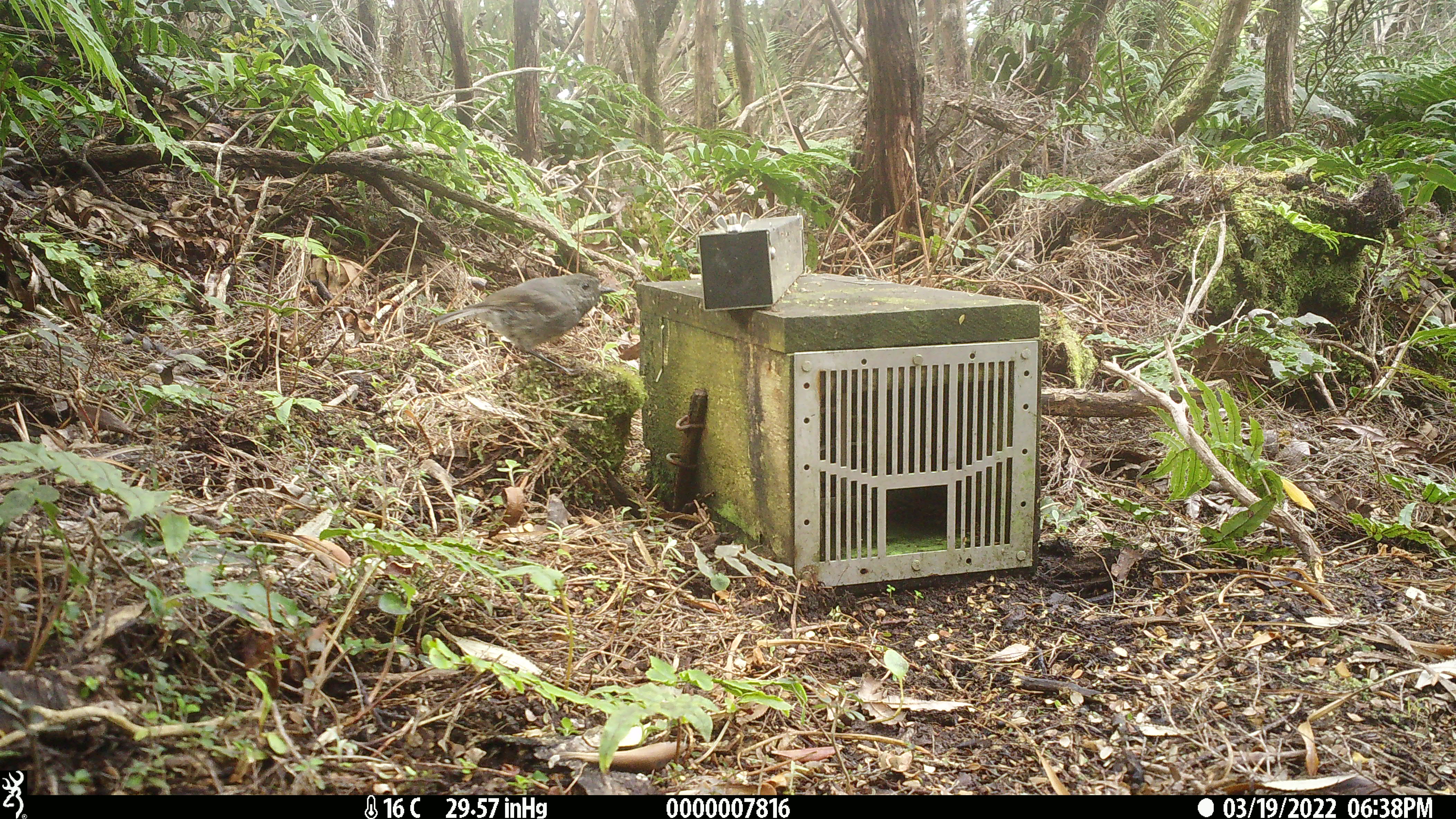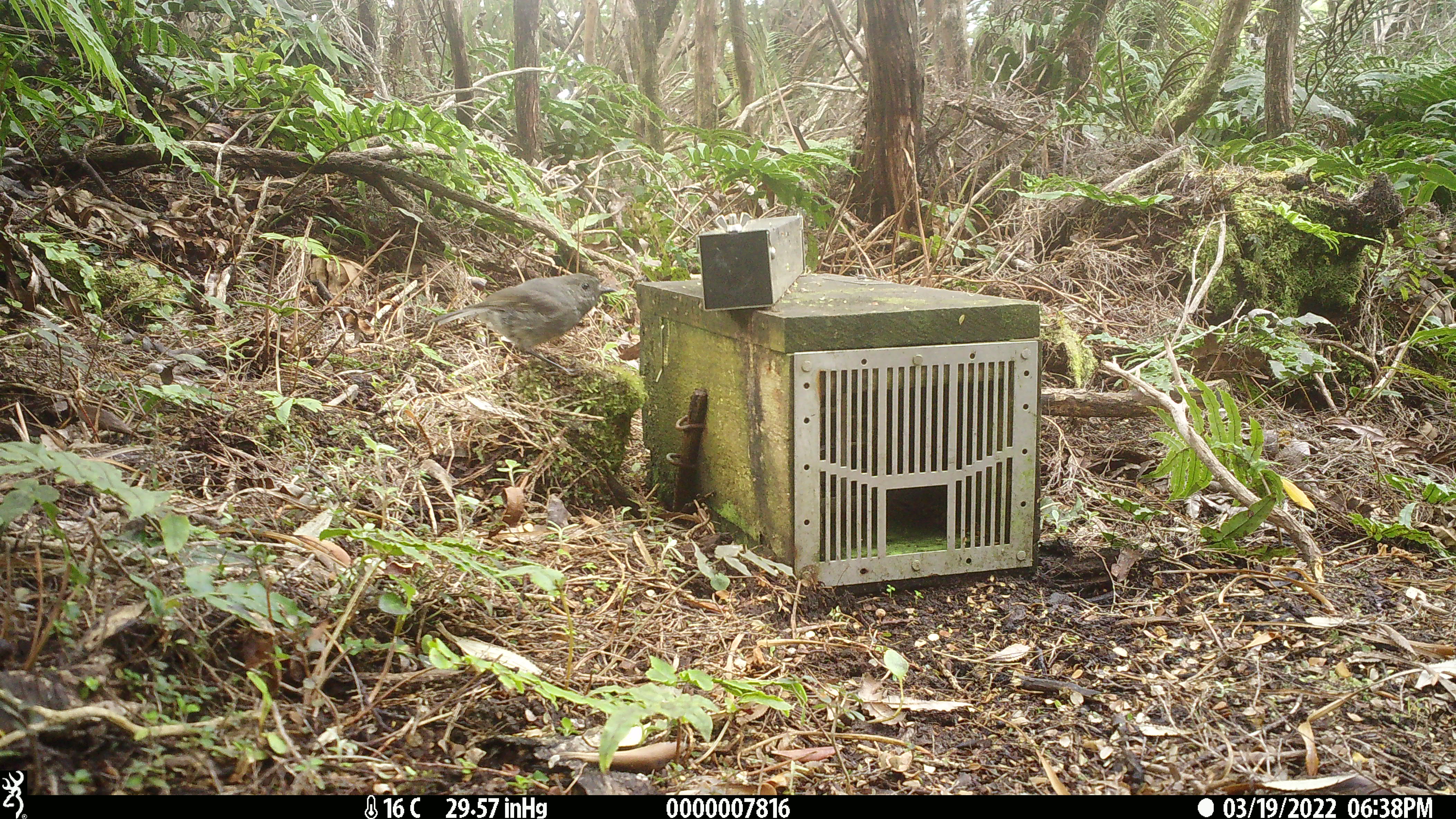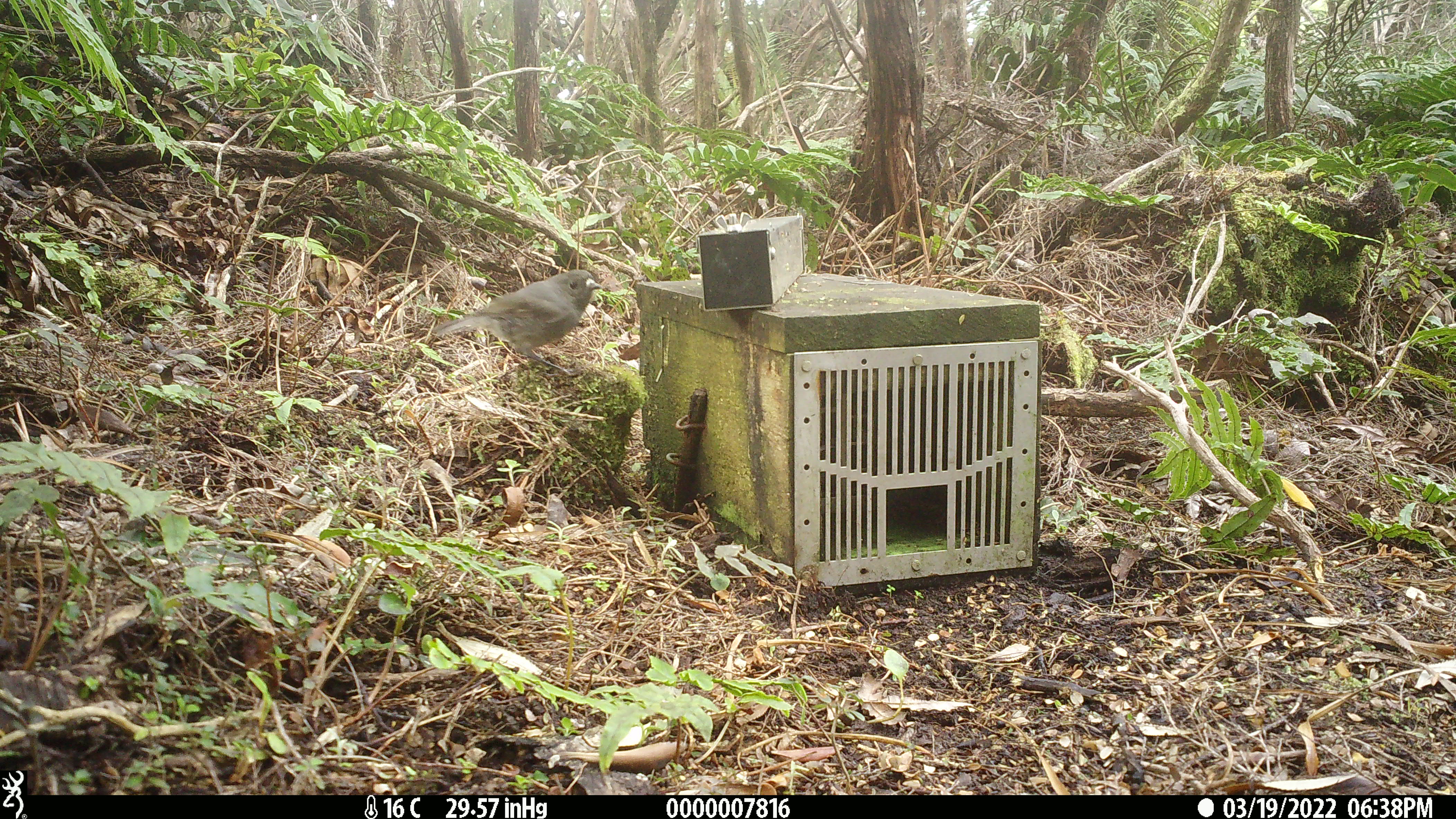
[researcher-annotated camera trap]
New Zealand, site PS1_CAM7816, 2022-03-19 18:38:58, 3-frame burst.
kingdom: Animalia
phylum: Chordata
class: Aves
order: Passeriformes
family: Petroicidae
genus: Petroica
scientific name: Petroica australis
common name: new zealand robin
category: robin